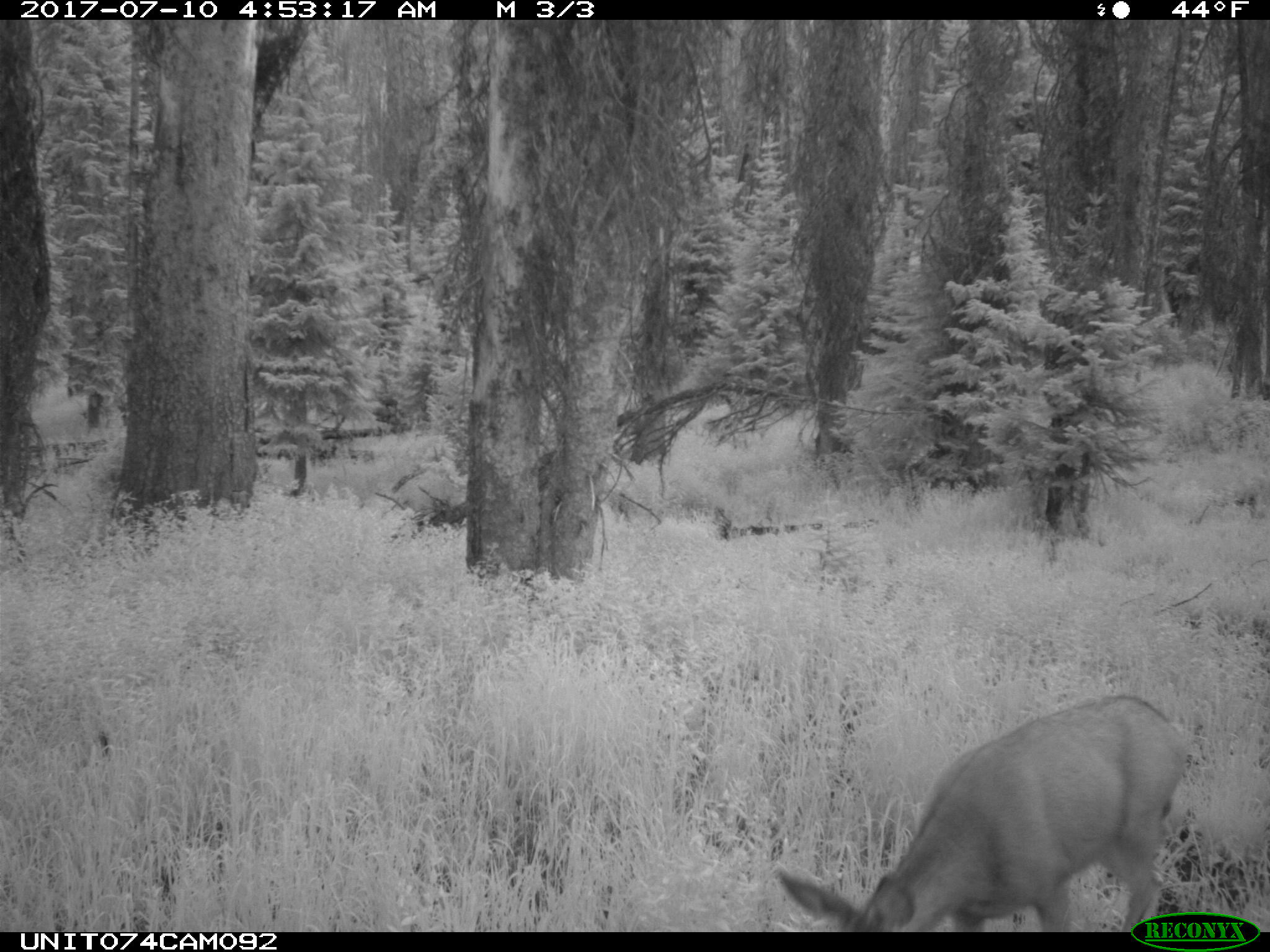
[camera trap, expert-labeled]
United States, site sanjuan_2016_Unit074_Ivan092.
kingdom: Animalia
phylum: Chordata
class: Mammalia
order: Artiodactyla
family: Cervidae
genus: Odocoileus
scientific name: Odocoileus hemionus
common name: mule deer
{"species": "Odocoileus hemionus (mule deer)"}